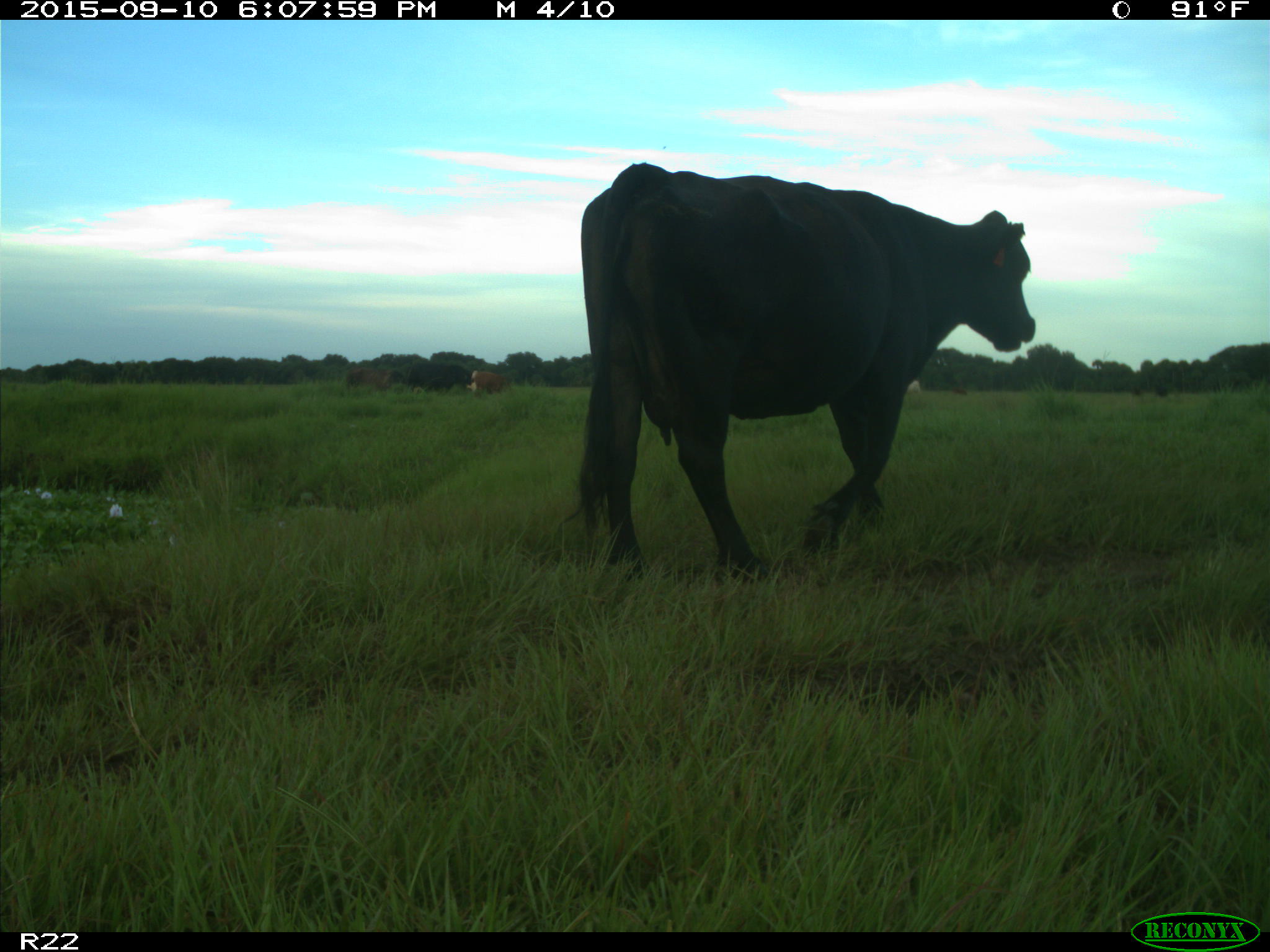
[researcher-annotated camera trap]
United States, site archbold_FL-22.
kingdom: Animalia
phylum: Chordata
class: Mammalia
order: Artiodactyla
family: Bovidae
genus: Bos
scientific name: Bos taurus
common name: domestic cow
Bos taurus (domestic cow).